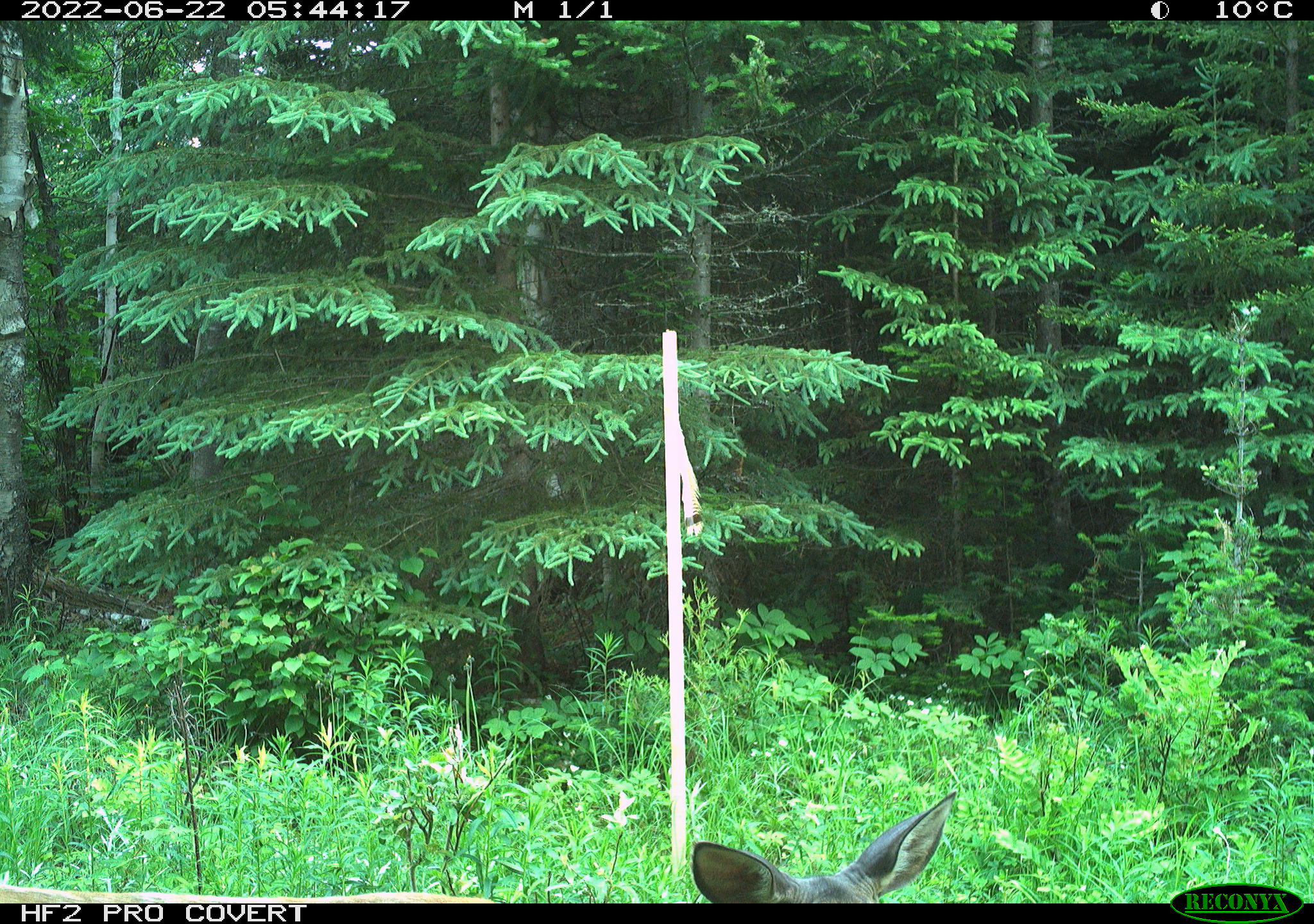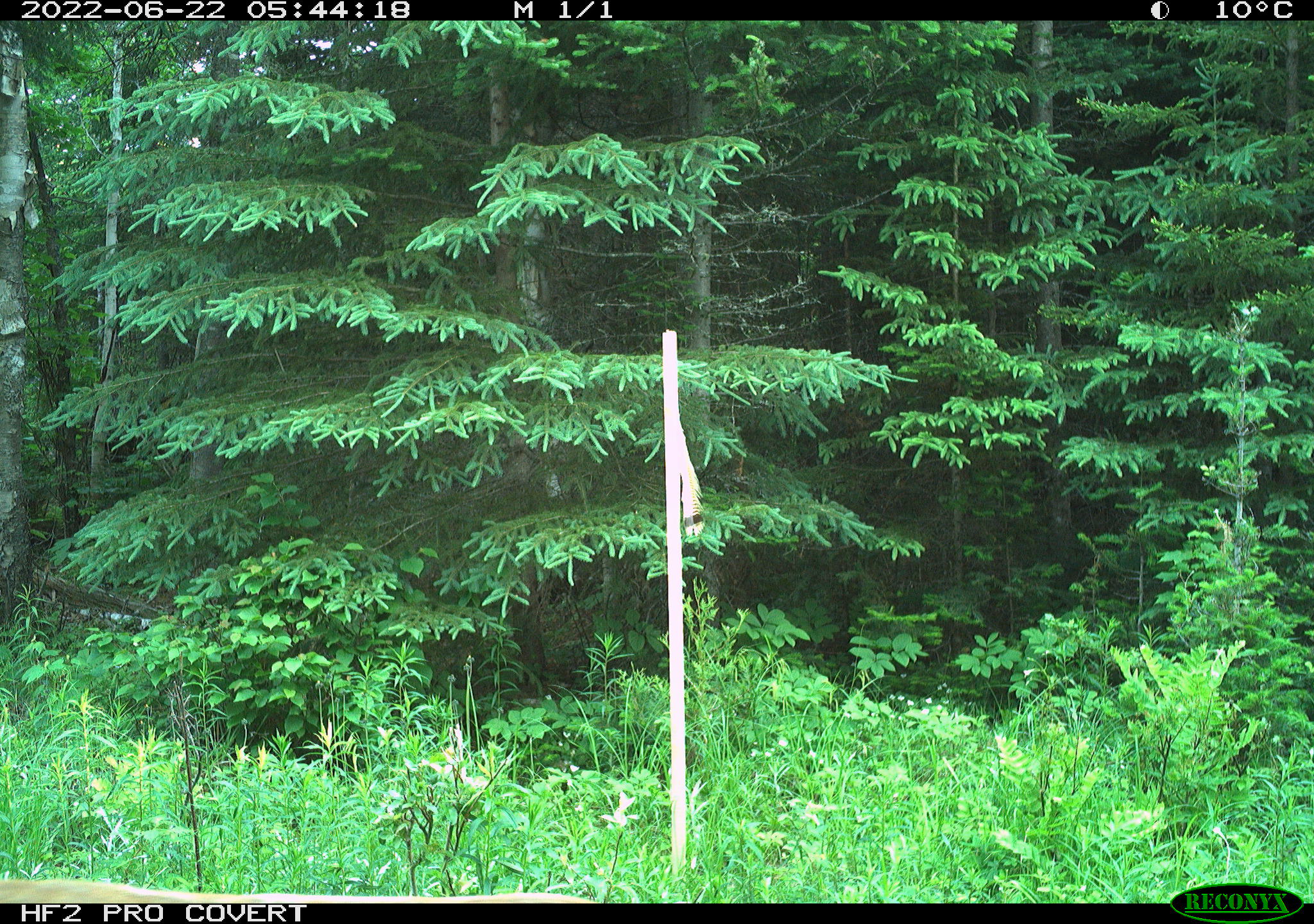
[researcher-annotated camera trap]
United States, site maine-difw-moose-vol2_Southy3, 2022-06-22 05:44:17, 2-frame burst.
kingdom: Animalia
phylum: Chordata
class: Mammalia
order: Artiodactyla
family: Cervidae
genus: Odocoileus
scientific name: Odocoileus virginianus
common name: white-tailed deer